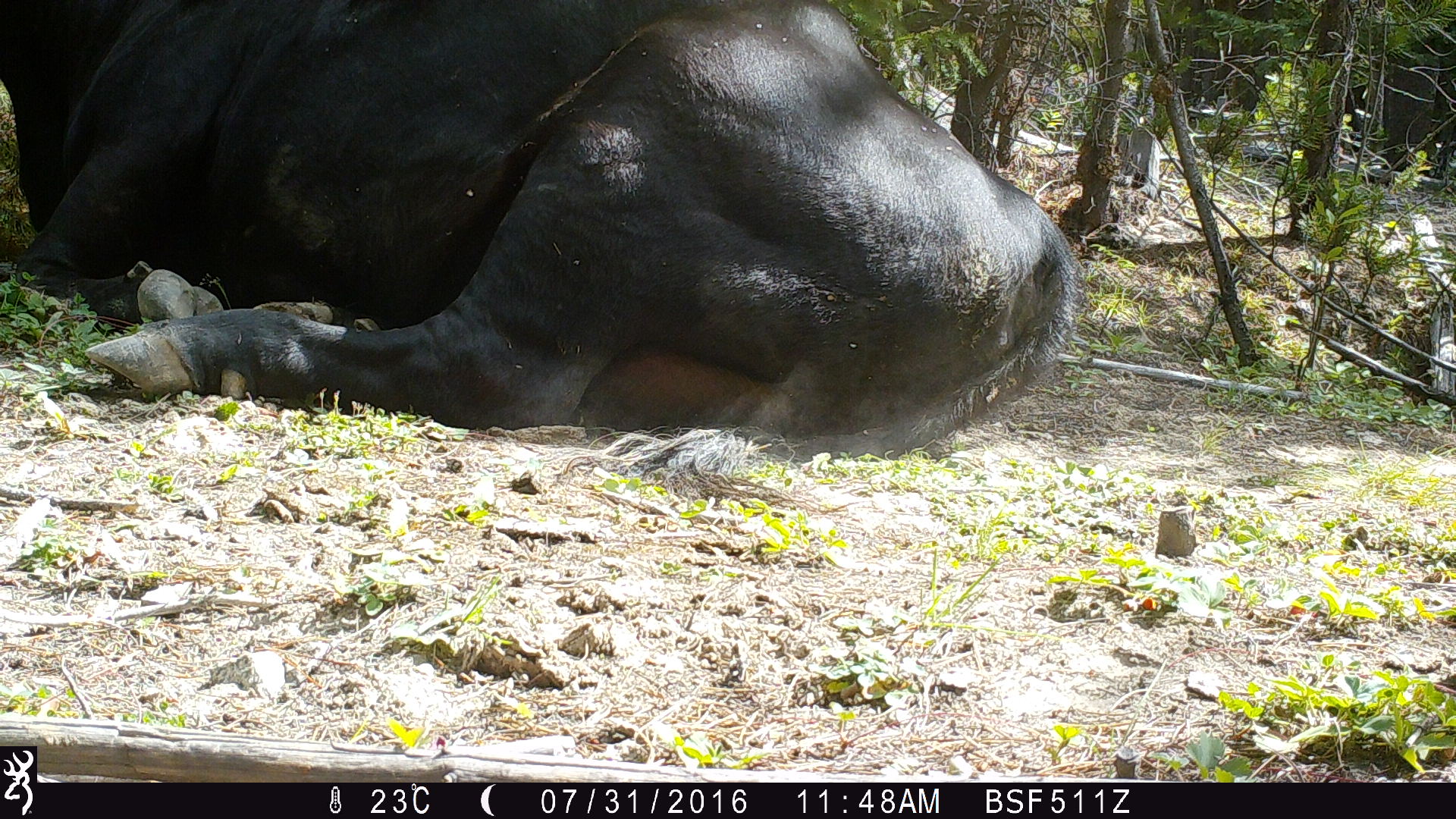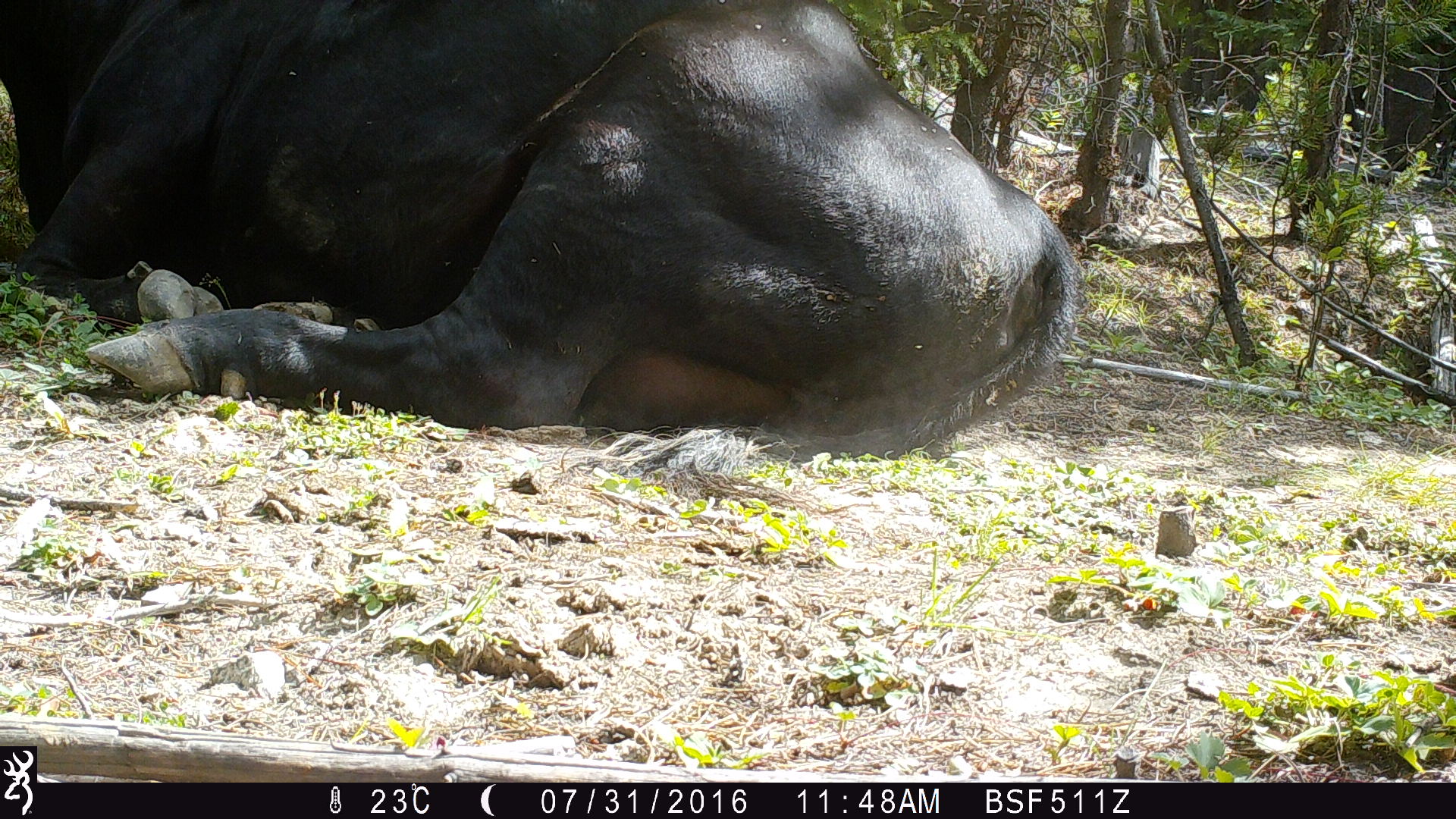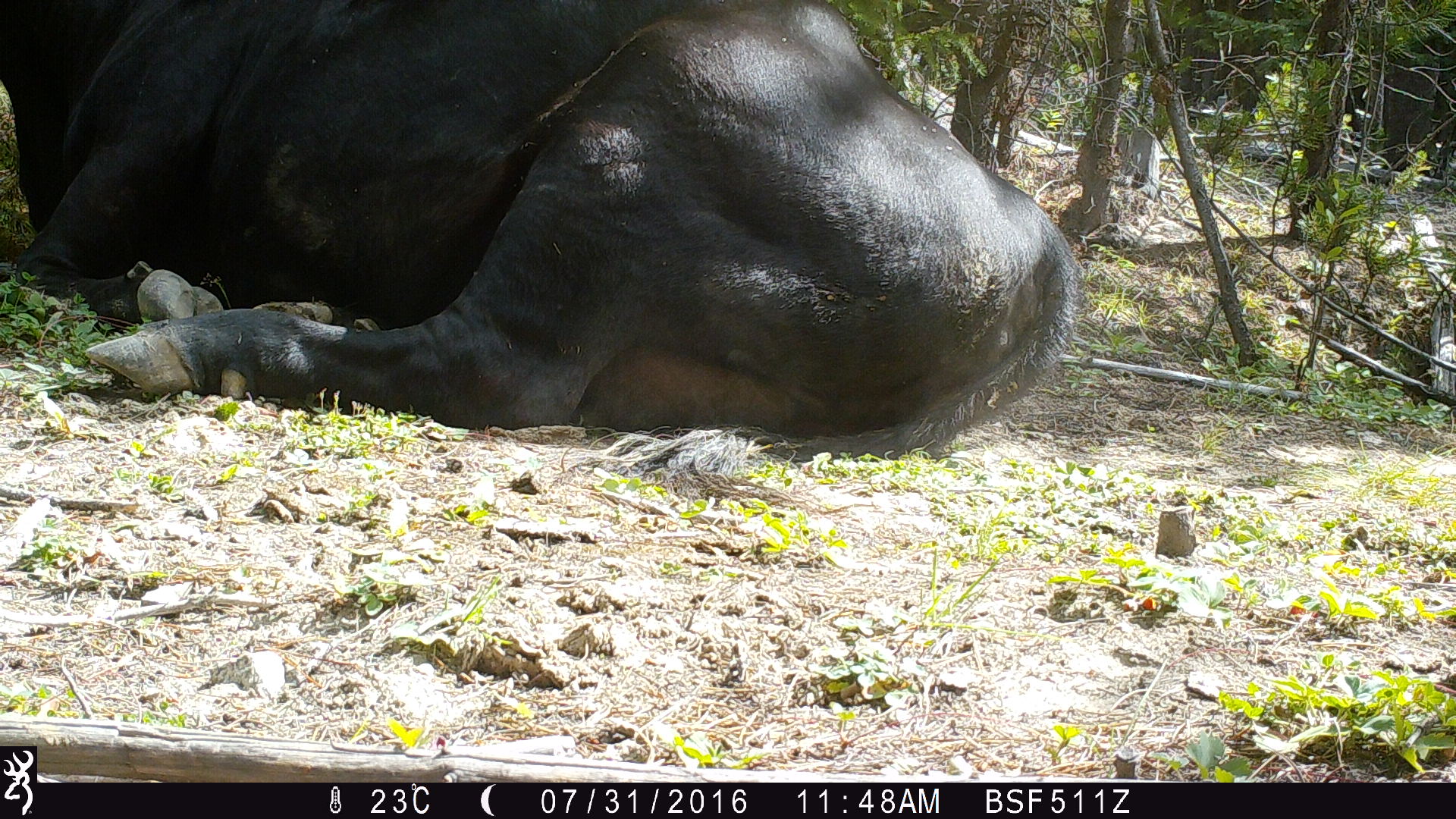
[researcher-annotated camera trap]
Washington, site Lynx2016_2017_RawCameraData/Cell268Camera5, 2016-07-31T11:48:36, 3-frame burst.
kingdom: Animalia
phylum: Chordata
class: Mammalia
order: Artiodactyla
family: Bovidae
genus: Bos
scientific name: Bos taurus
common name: domestic cattle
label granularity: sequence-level